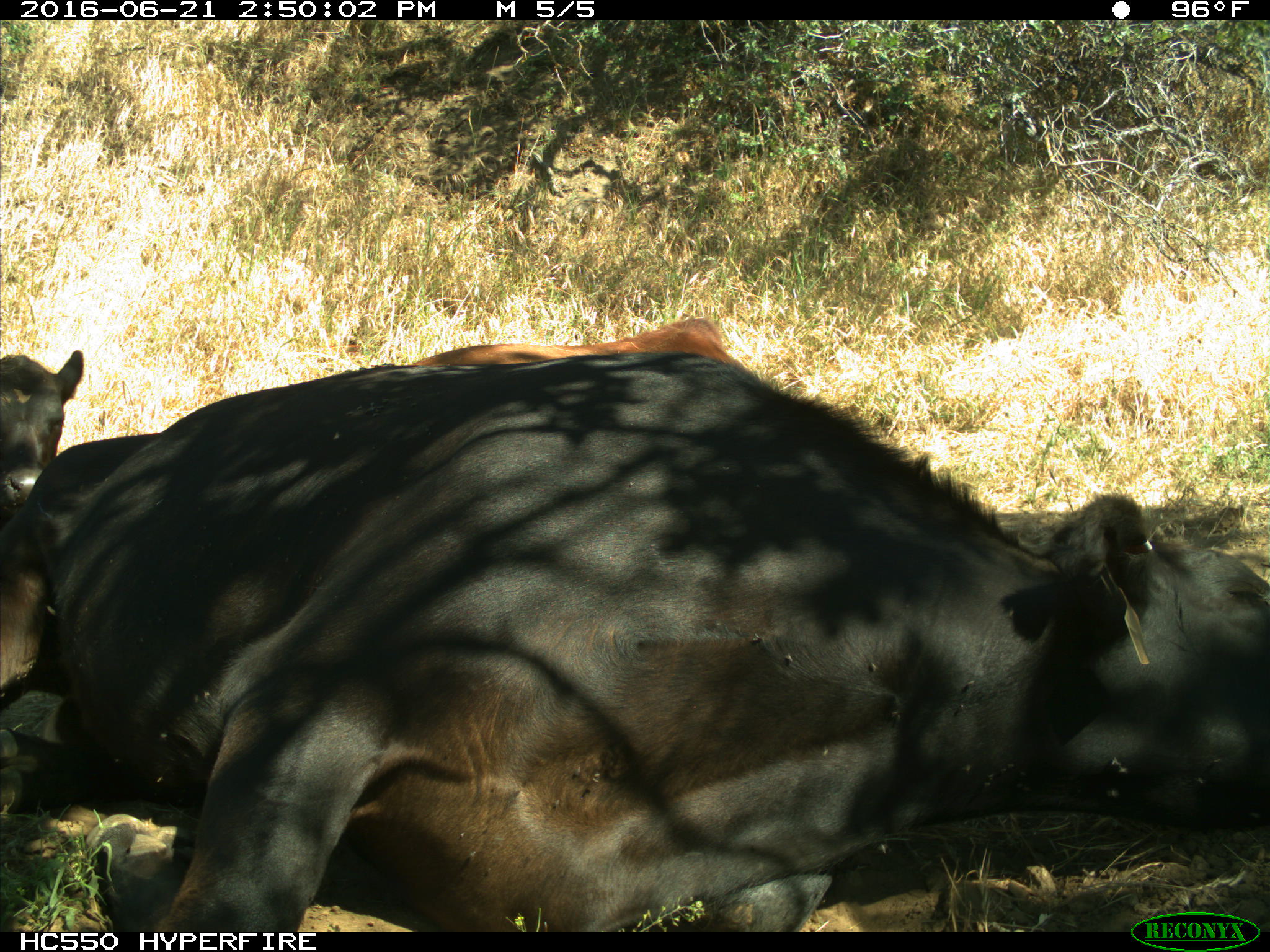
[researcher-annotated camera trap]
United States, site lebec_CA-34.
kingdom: Animalia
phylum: Chordata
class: Mammalia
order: Artiodactyla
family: Bovidae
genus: Bos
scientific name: Bos taurus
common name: domestic cow